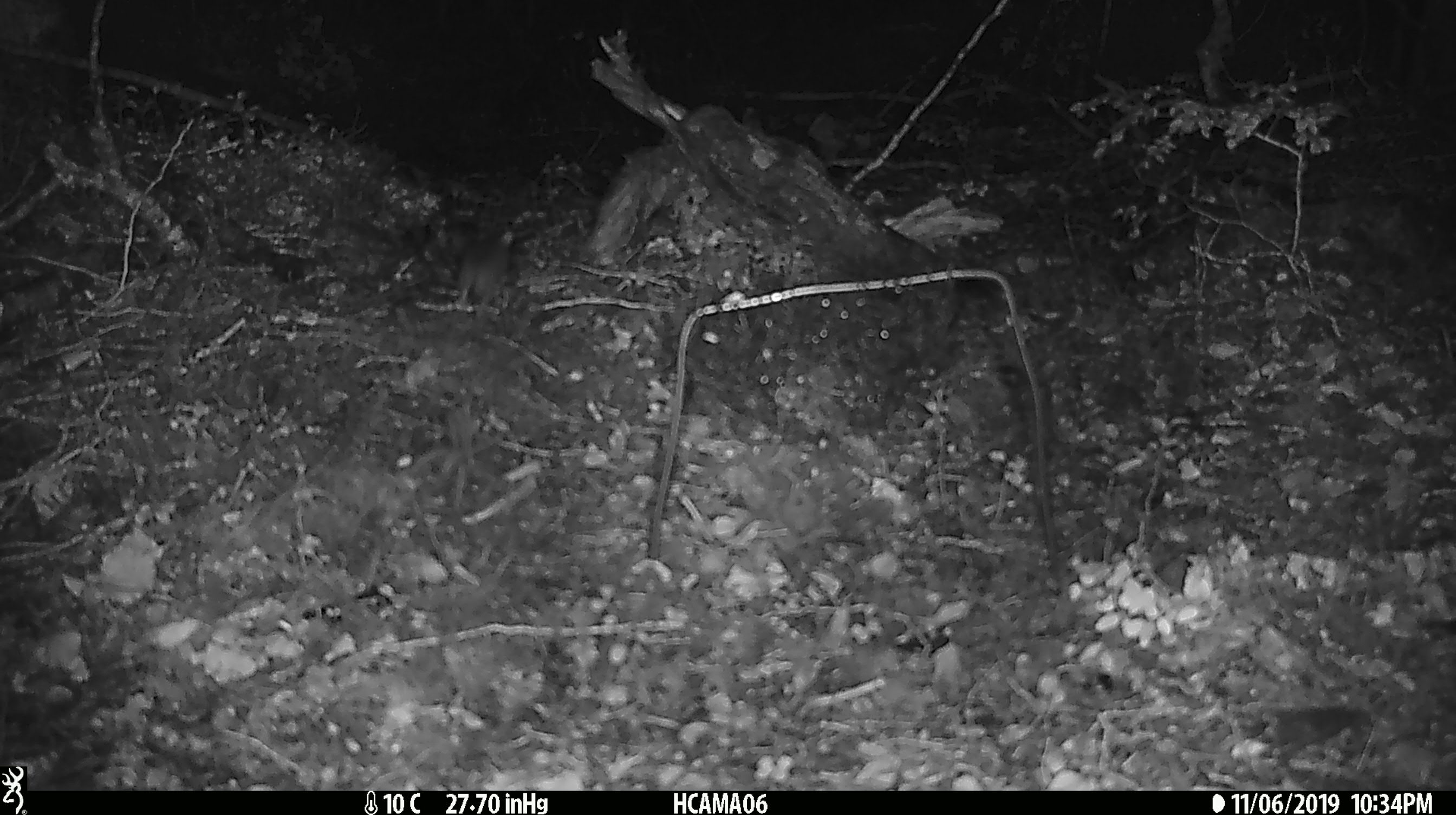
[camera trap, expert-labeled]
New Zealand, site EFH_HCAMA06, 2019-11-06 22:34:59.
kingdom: Animalia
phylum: Chordata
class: Mammalia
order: Rodentia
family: Muridae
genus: Mus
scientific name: Mus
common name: mouse